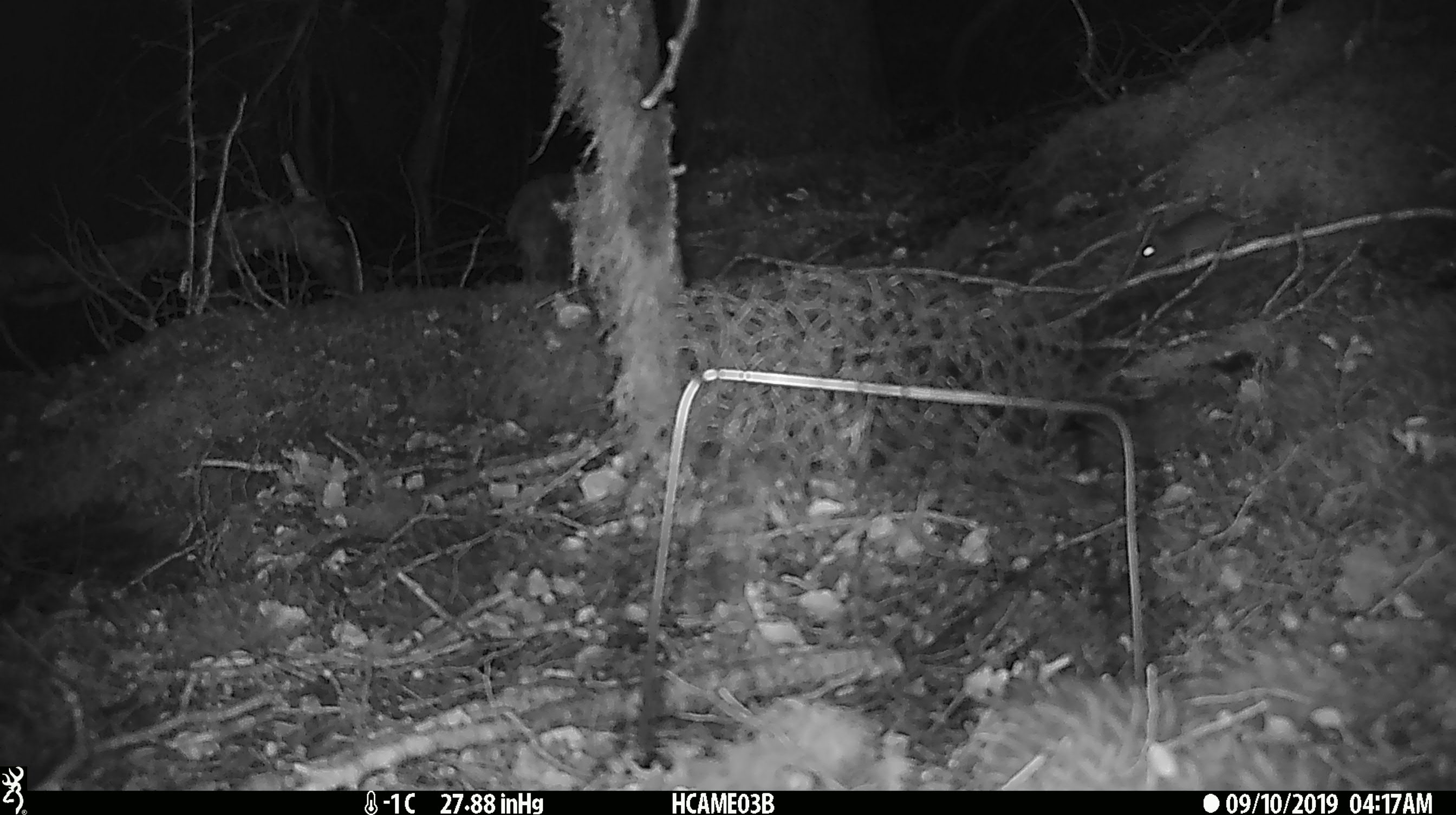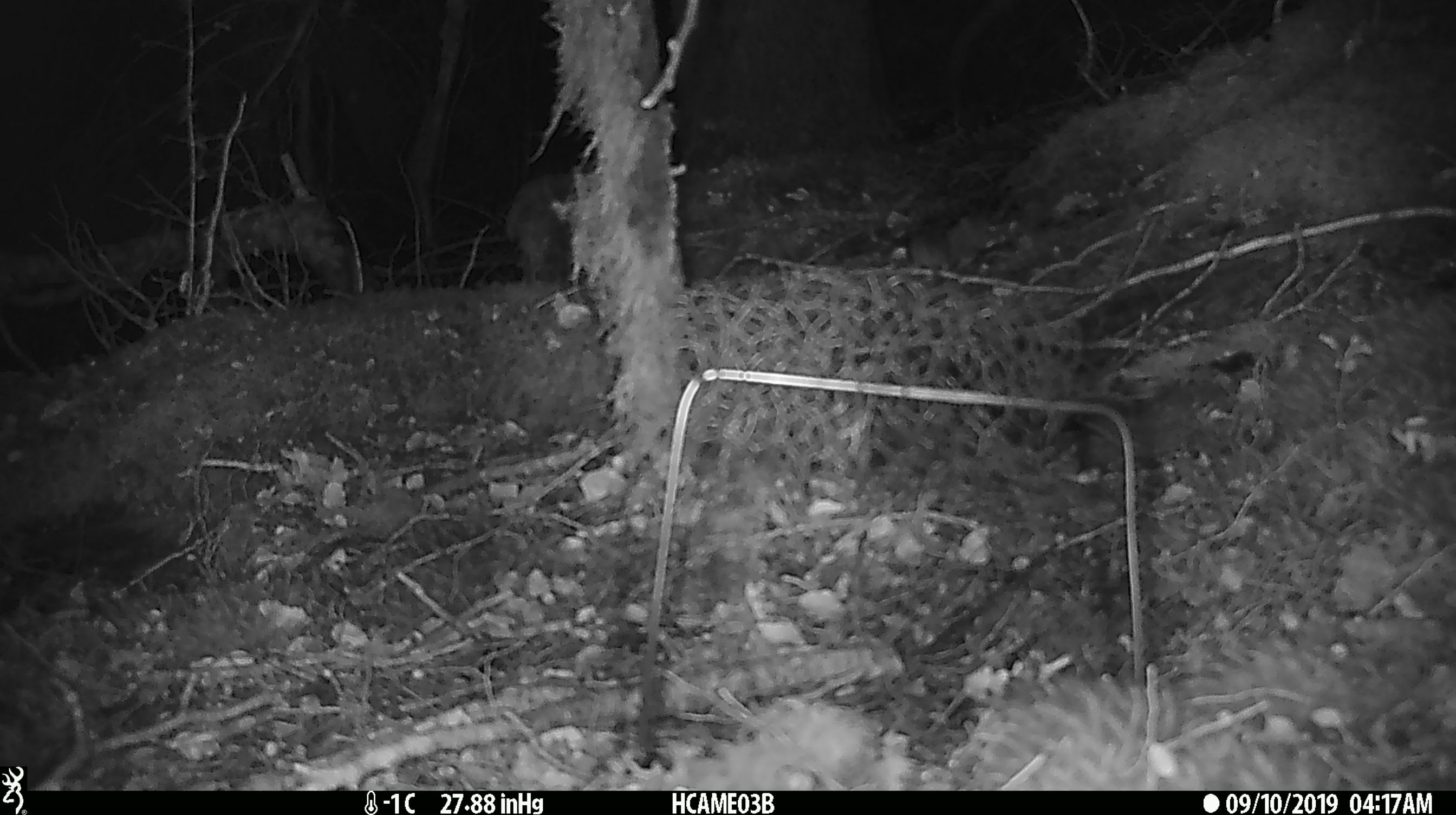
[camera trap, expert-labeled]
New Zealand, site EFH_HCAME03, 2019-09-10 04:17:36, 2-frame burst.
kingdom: Animalia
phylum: Chordata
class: Mammalia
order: Rodentia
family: Muridae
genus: Mus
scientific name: Mus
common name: mouse